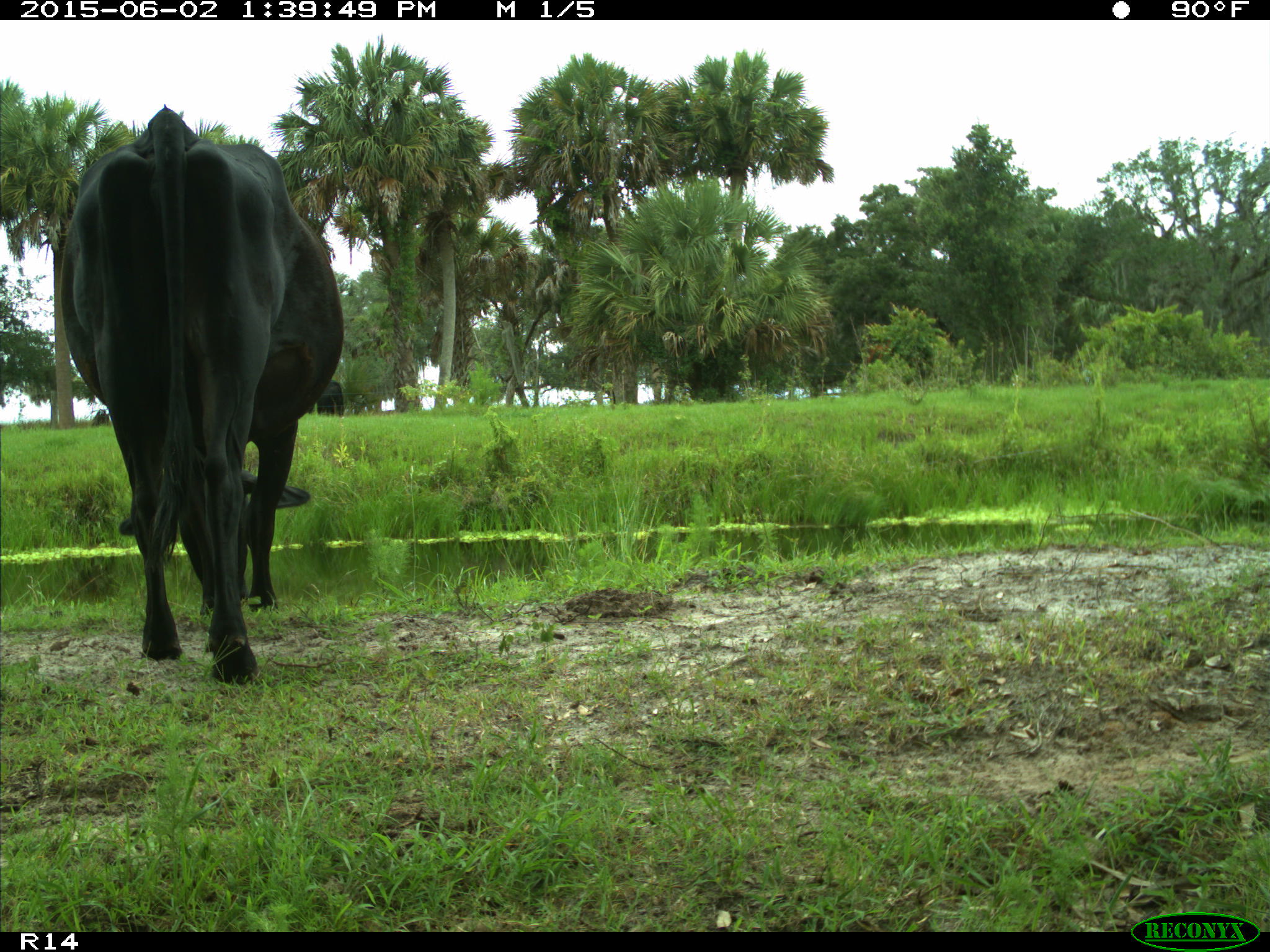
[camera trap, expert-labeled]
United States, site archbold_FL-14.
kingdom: Animalia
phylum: Chordata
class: Mammalia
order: Artiodactyla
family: Bovidae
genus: Bos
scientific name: Bos taurus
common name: domestic cow